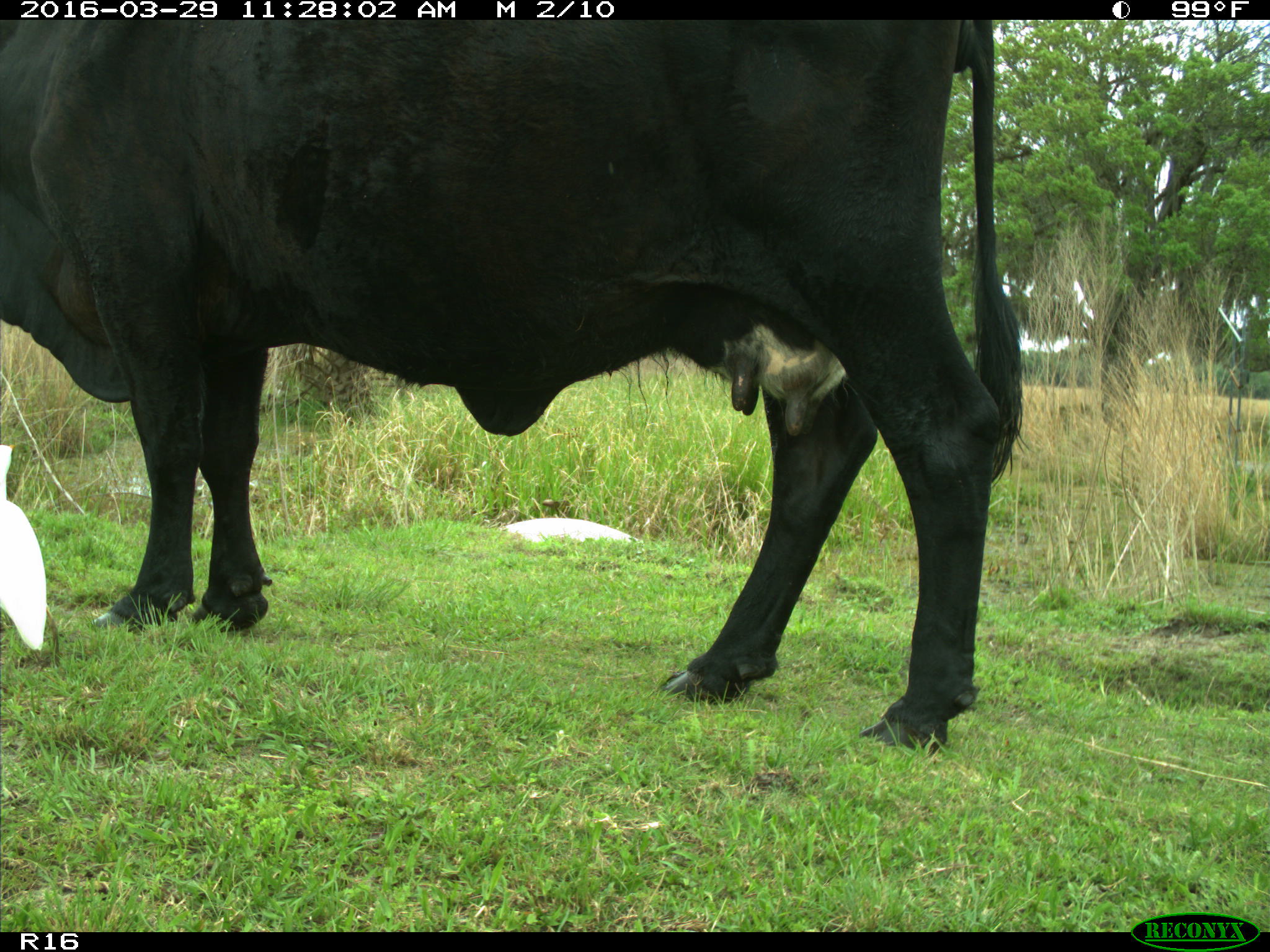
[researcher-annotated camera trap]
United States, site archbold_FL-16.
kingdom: Animalia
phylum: Chordata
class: Mammalia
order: Artiodactyla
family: Bovidae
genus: Bos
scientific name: Bos taurus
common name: domestic cow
Bos taurus (domestic cow).